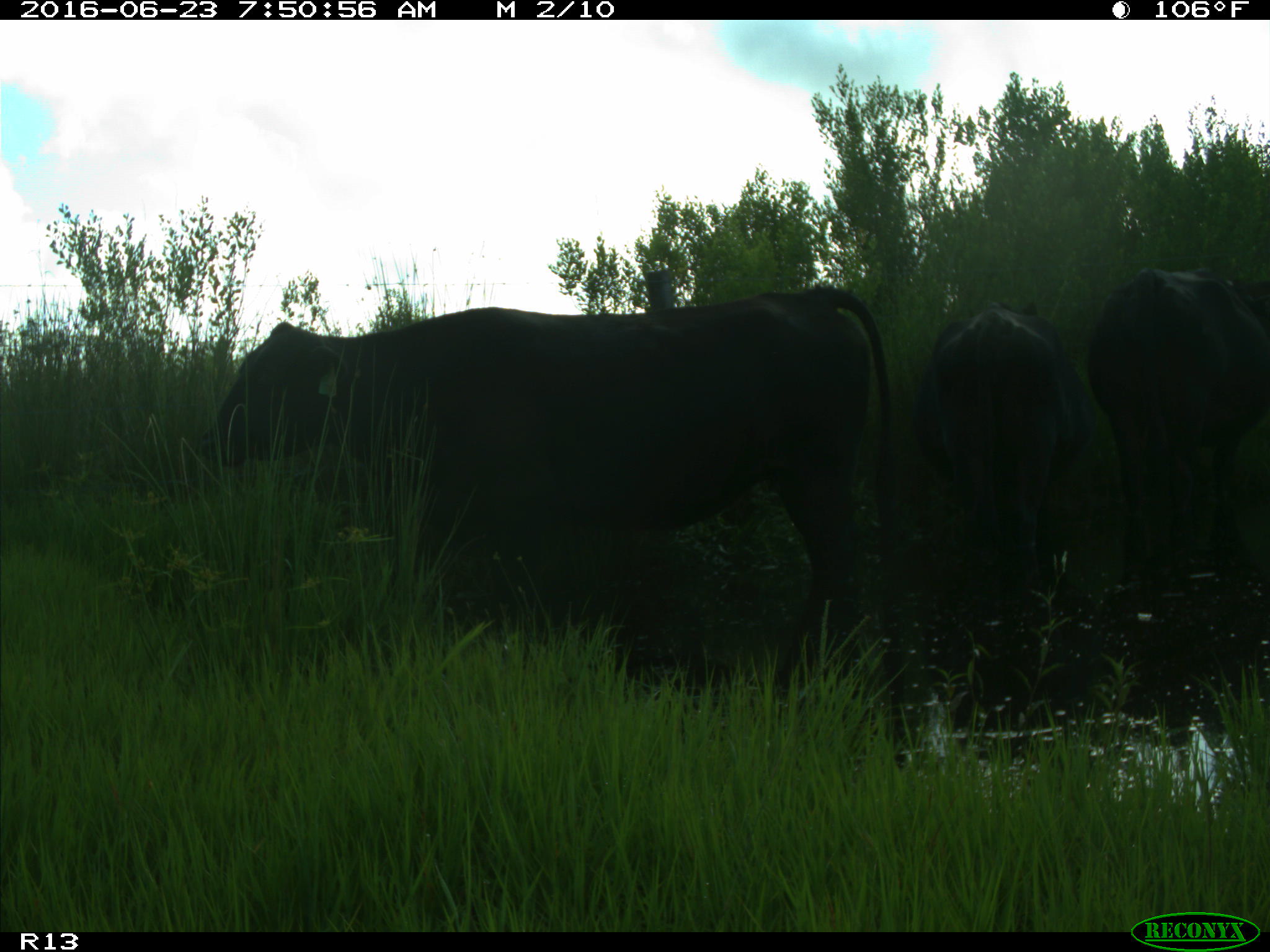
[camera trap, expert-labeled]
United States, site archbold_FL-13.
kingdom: Animalia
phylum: Chordata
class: Mammalia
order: Artiodactyla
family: Bovidae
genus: Bos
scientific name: Bos taurus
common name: domestic cow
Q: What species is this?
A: Bos taurus (domestic cow).